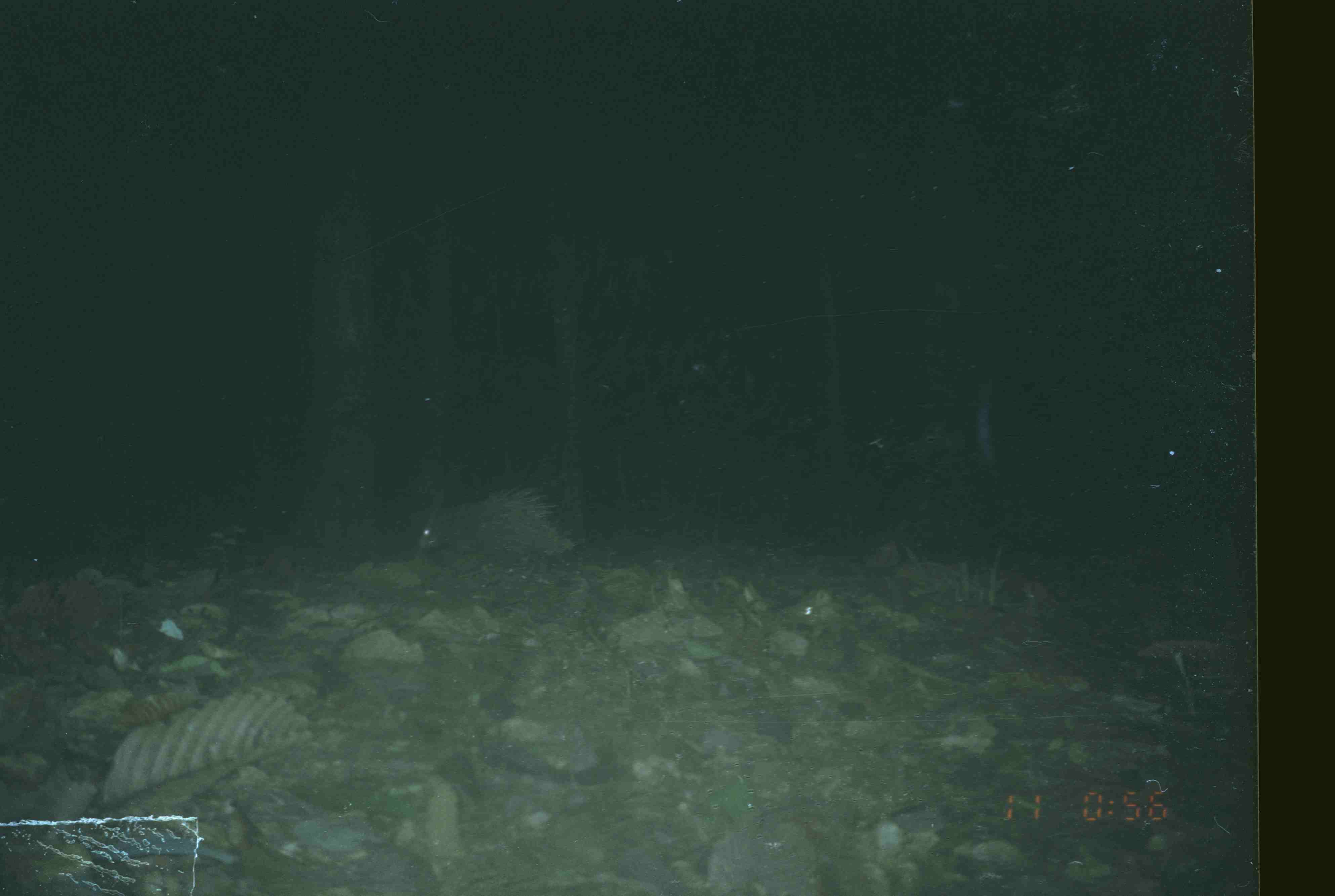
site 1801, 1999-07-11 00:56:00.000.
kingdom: Animalia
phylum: Chordata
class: Mammalia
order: Rodentia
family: Hystricidae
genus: Hystrix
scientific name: Hystrix brachyura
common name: east asian porcupine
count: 1